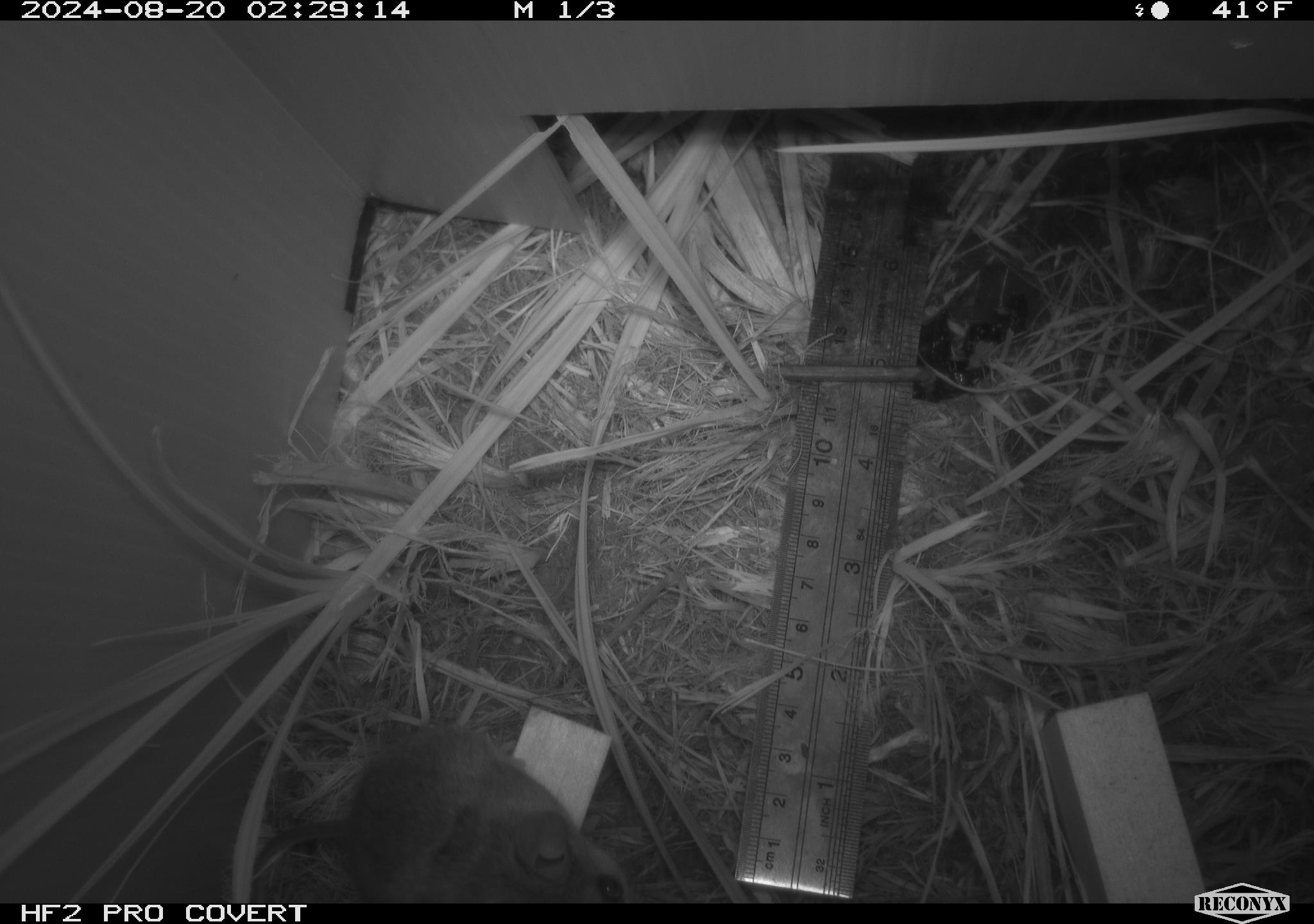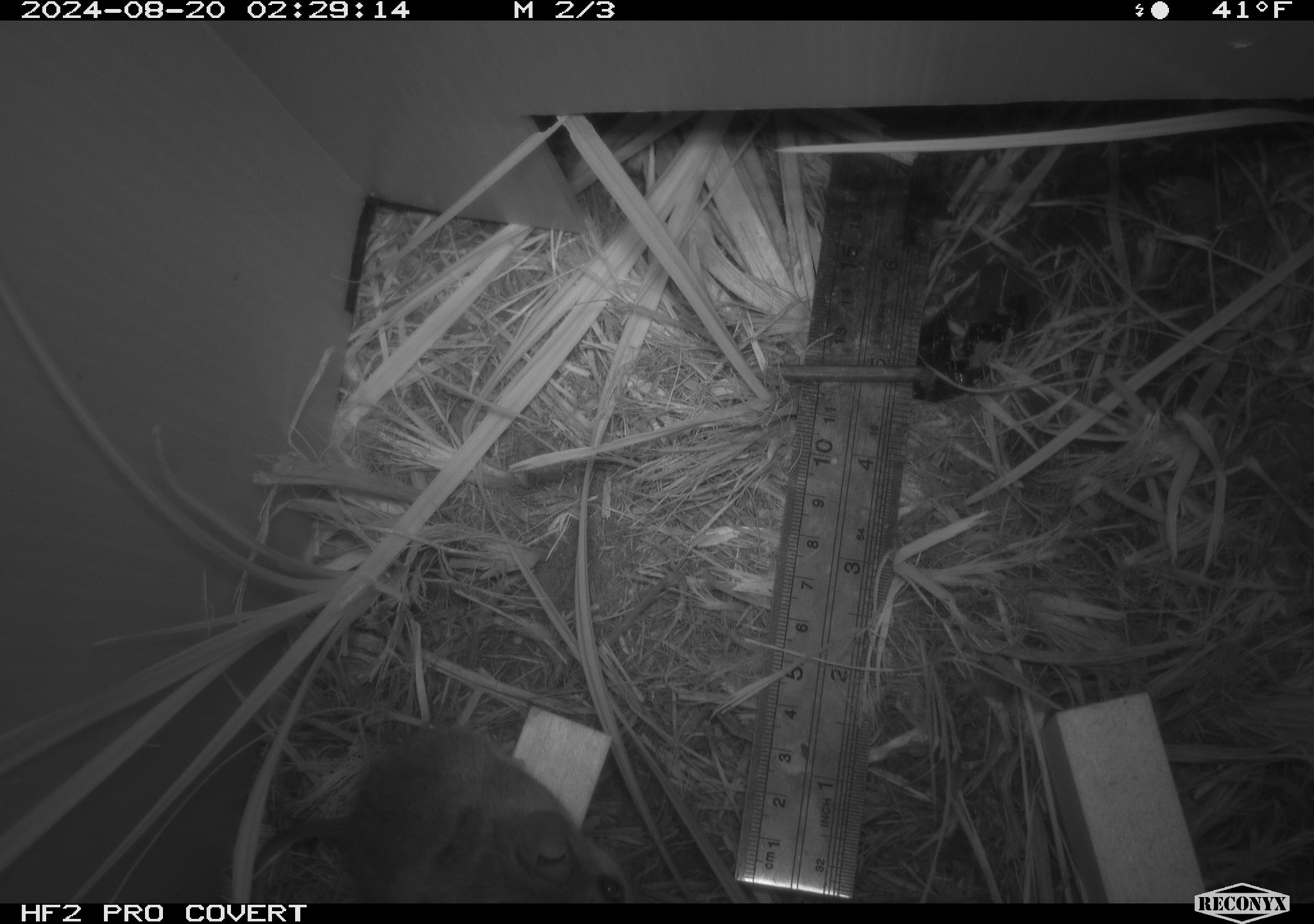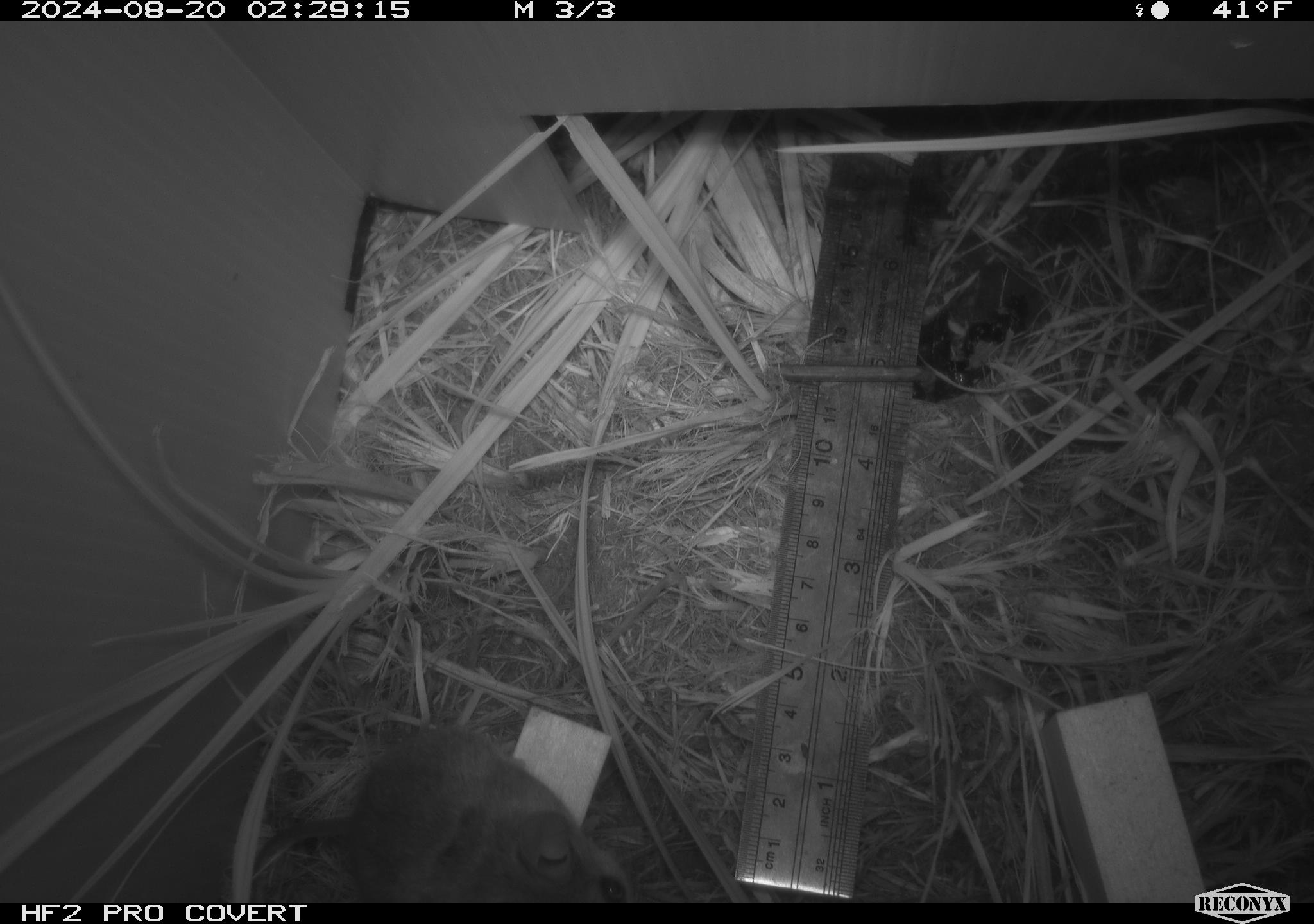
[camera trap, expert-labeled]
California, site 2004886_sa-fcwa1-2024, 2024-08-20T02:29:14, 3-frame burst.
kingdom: Animalia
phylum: Chordata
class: Mammalia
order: Rodentia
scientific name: Rodentia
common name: mouse species